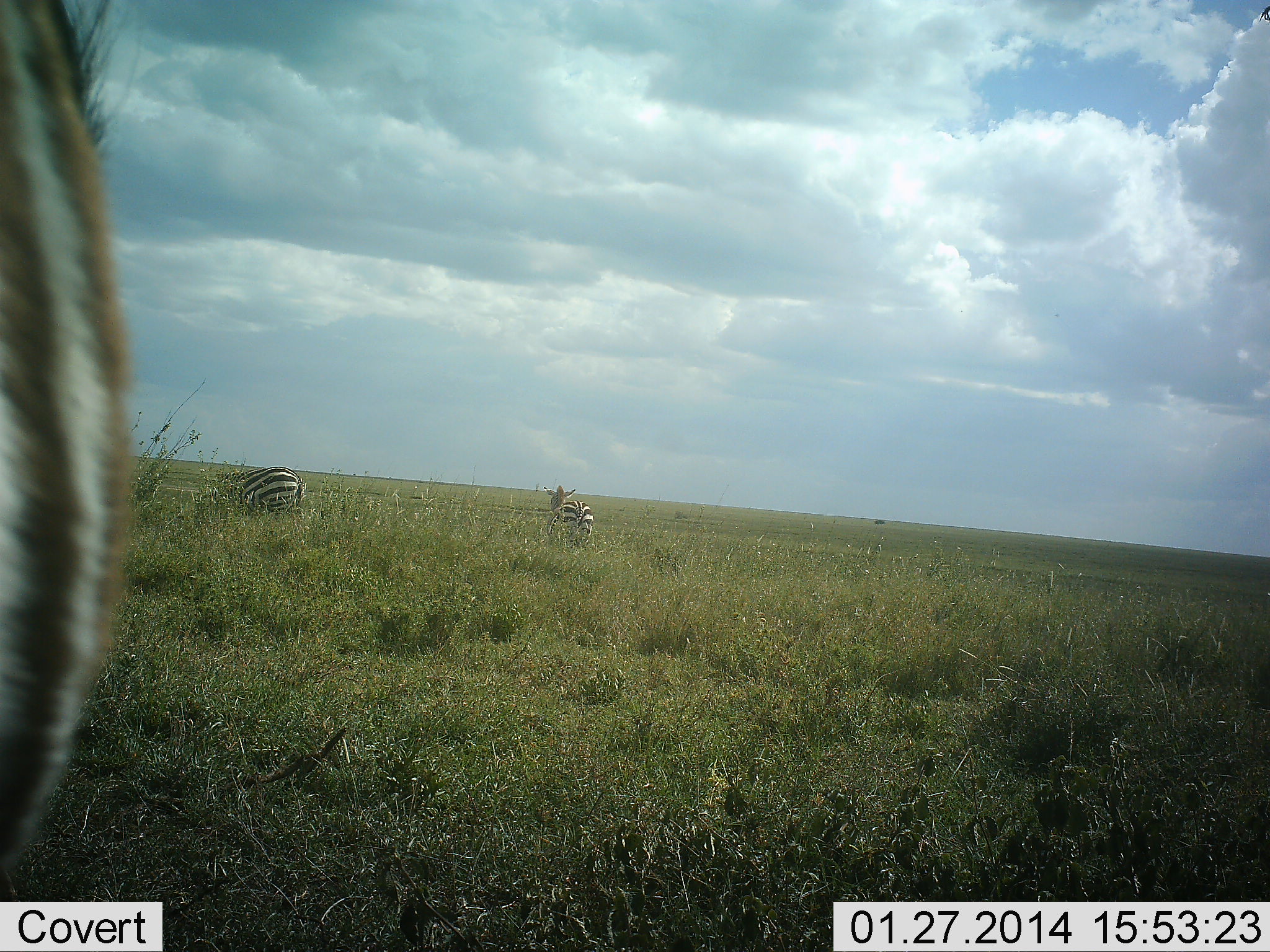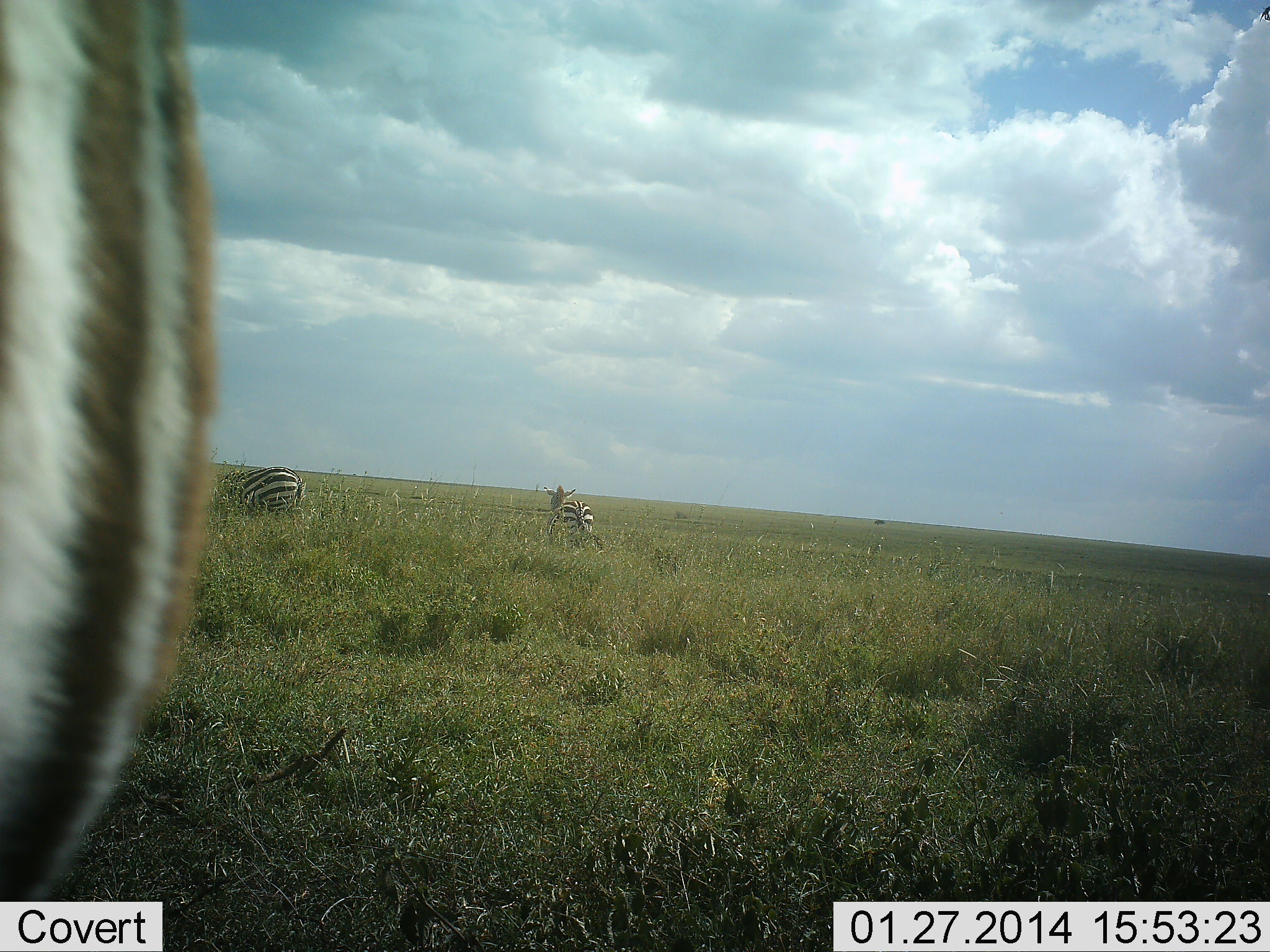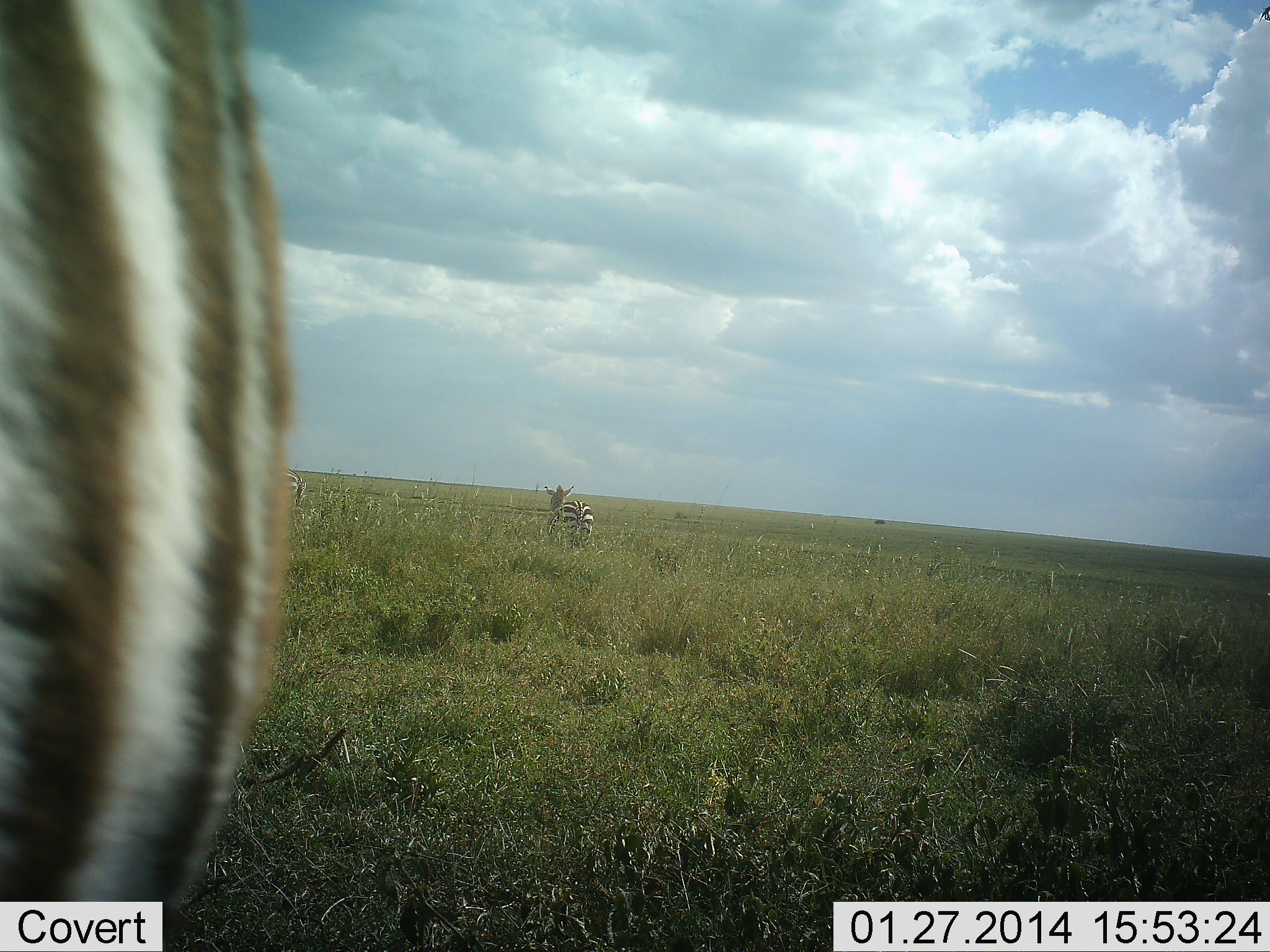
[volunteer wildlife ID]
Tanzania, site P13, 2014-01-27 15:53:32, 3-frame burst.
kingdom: Animalia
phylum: Chordata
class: Mammalia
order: Perissodactyla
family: Equidae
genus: Equus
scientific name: Equus quagga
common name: plains zebra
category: zebra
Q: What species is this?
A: Zebra (plains zebra) (Equus quagga).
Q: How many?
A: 3.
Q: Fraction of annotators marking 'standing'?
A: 71%.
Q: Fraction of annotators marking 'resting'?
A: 0%.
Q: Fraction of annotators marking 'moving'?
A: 14%.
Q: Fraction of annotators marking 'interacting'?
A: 0%.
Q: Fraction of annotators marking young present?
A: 7%.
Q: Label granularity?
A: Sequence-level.